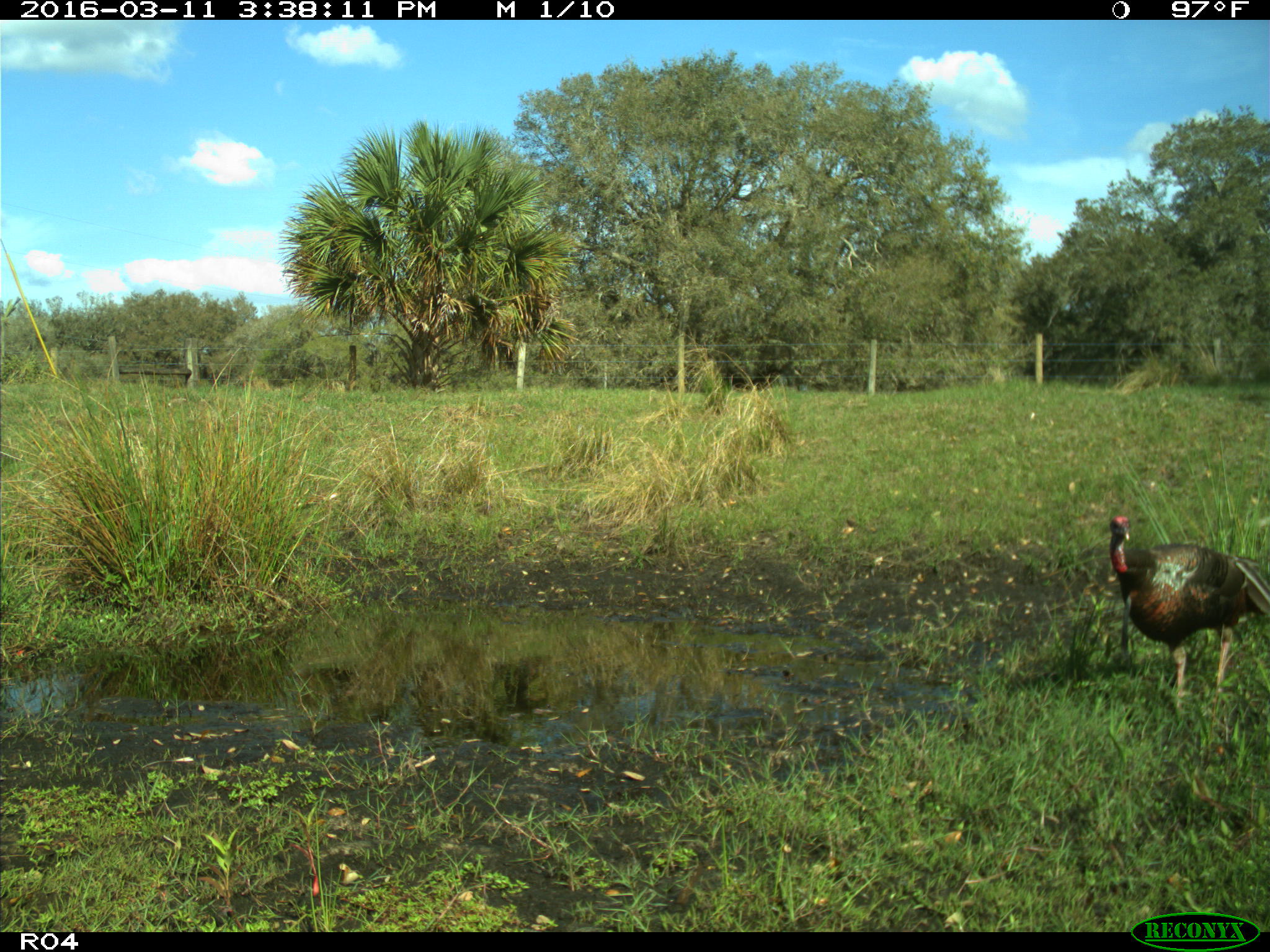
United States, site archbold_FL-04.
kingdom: Animalia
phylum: Chordata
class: Aves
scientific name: Aves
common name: birds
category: unidentified bird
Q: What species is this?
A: Unidentified bird (birds) (Aves).